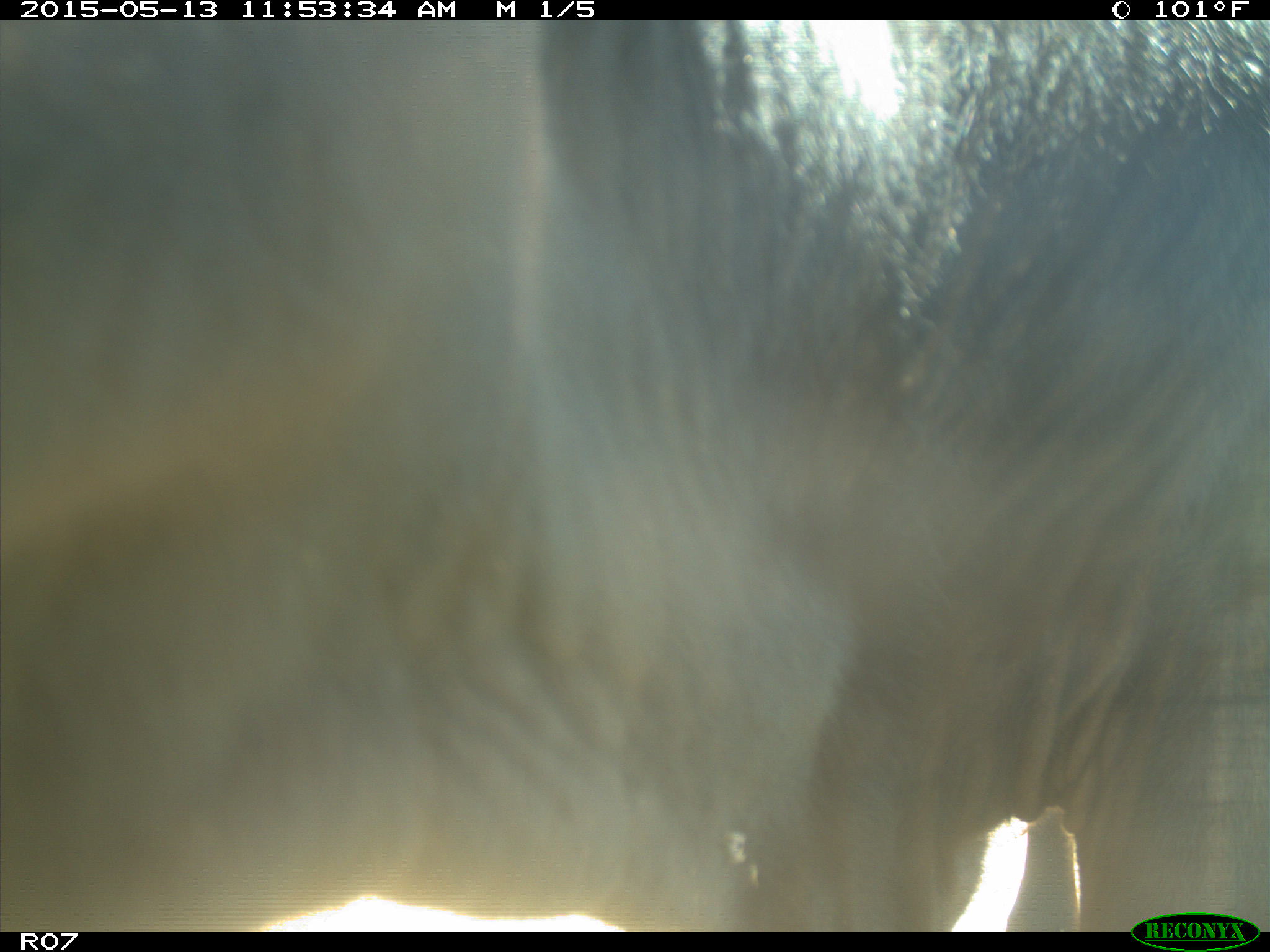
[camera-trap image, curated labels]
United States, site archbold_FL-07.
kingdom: Animalia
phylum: Chordata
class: Mammalia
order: Artiodactyla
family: Bovidae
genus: Bos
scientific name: Bos taurus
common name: domestic cow